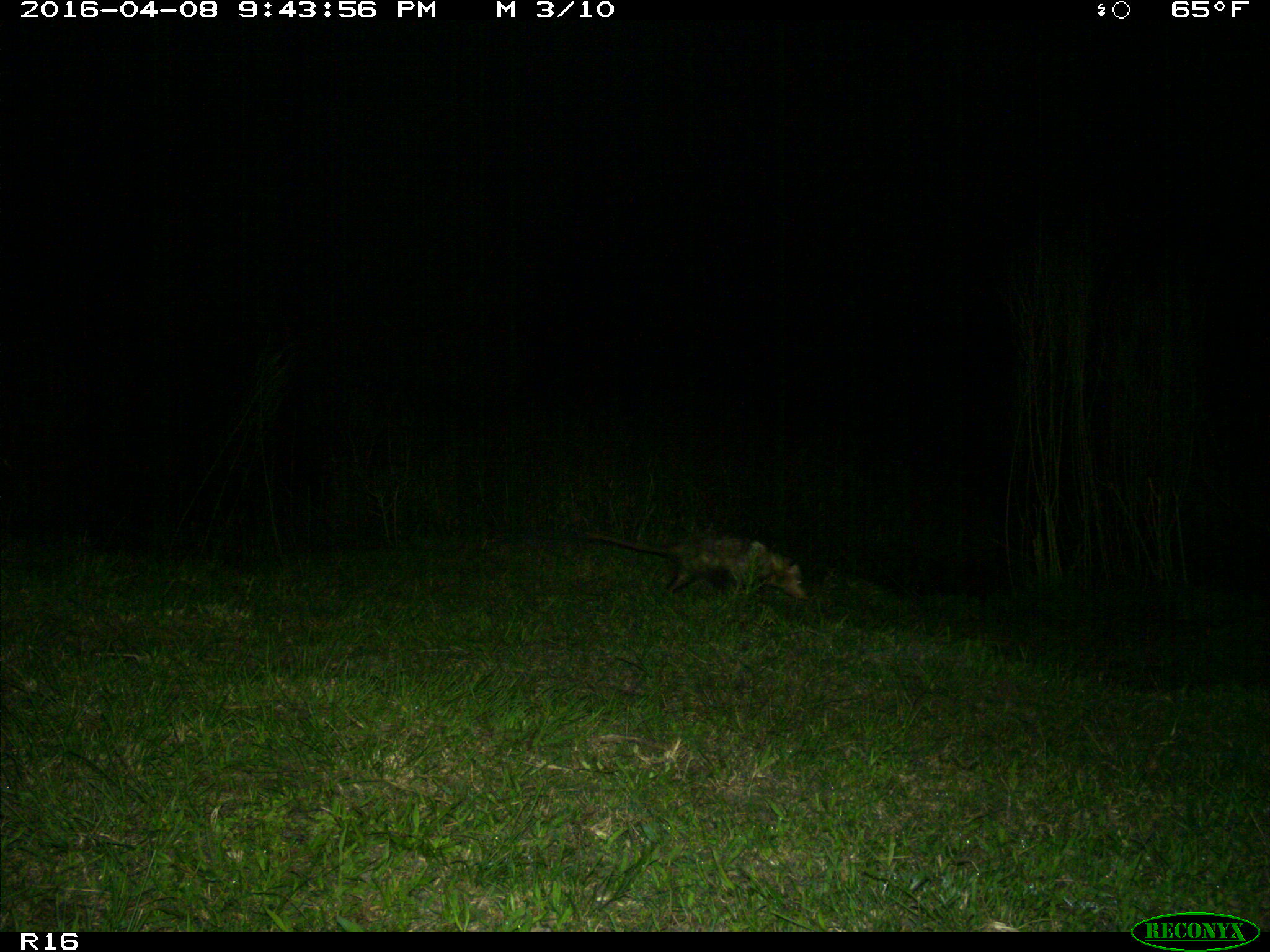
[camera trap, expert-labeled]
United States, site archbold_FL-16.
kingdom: Animalia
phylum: Chordata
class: Mammalia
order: Didelphimorphia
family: Didelphidae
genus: Didelphis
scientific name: Didelphis virginiana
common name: virginia opossum